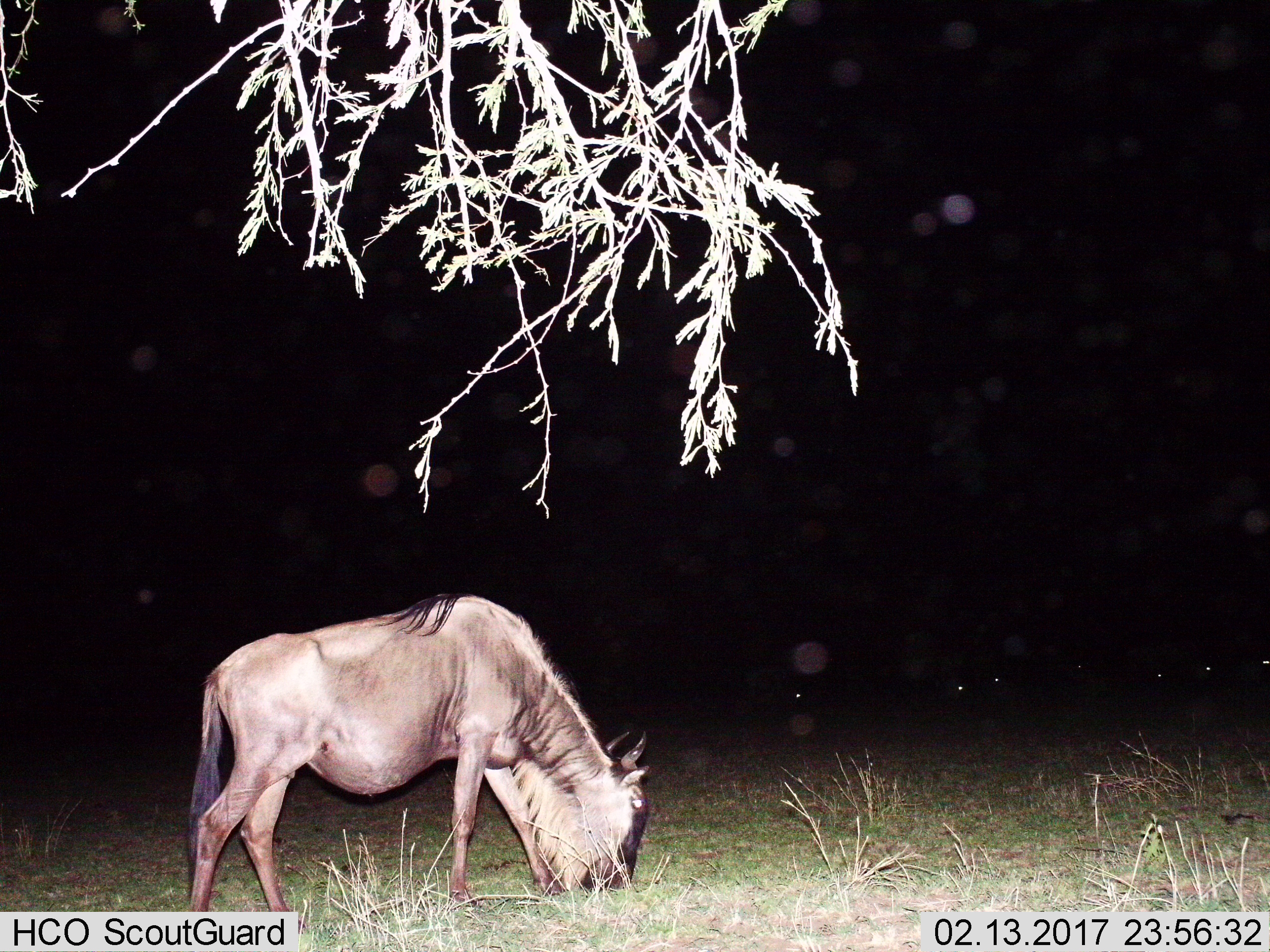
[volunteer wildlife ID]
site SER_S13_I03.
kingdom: Animalia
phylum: Chordata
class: Mammalia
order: Artiodactyla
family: Bovidae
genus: Connochaetes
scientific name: Connochaetes taurinus taurinus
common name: blue wildebeest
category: wildebeestblue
Wildebeestblue (blue wildebeest) (Connochaetes taurinus taurinus), count 1. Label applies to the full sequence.